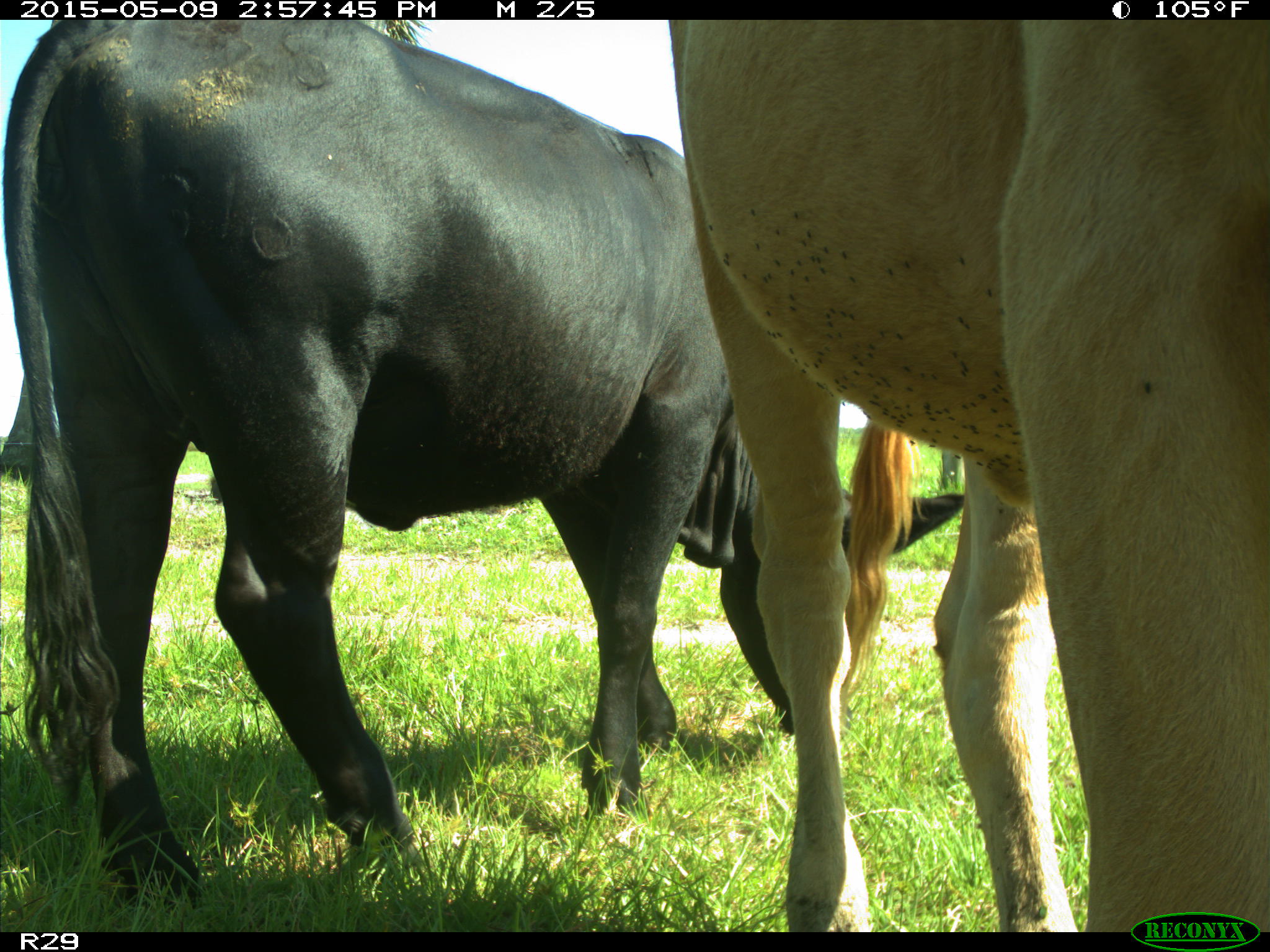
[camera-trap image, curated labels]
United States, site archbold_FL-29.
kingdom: Animalia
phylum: Chordata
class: Mammalia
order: Artiodactyla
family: Bovidae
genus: Bos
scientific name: Bos taurus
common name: domestic cow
Bos taurus (domestic cow).